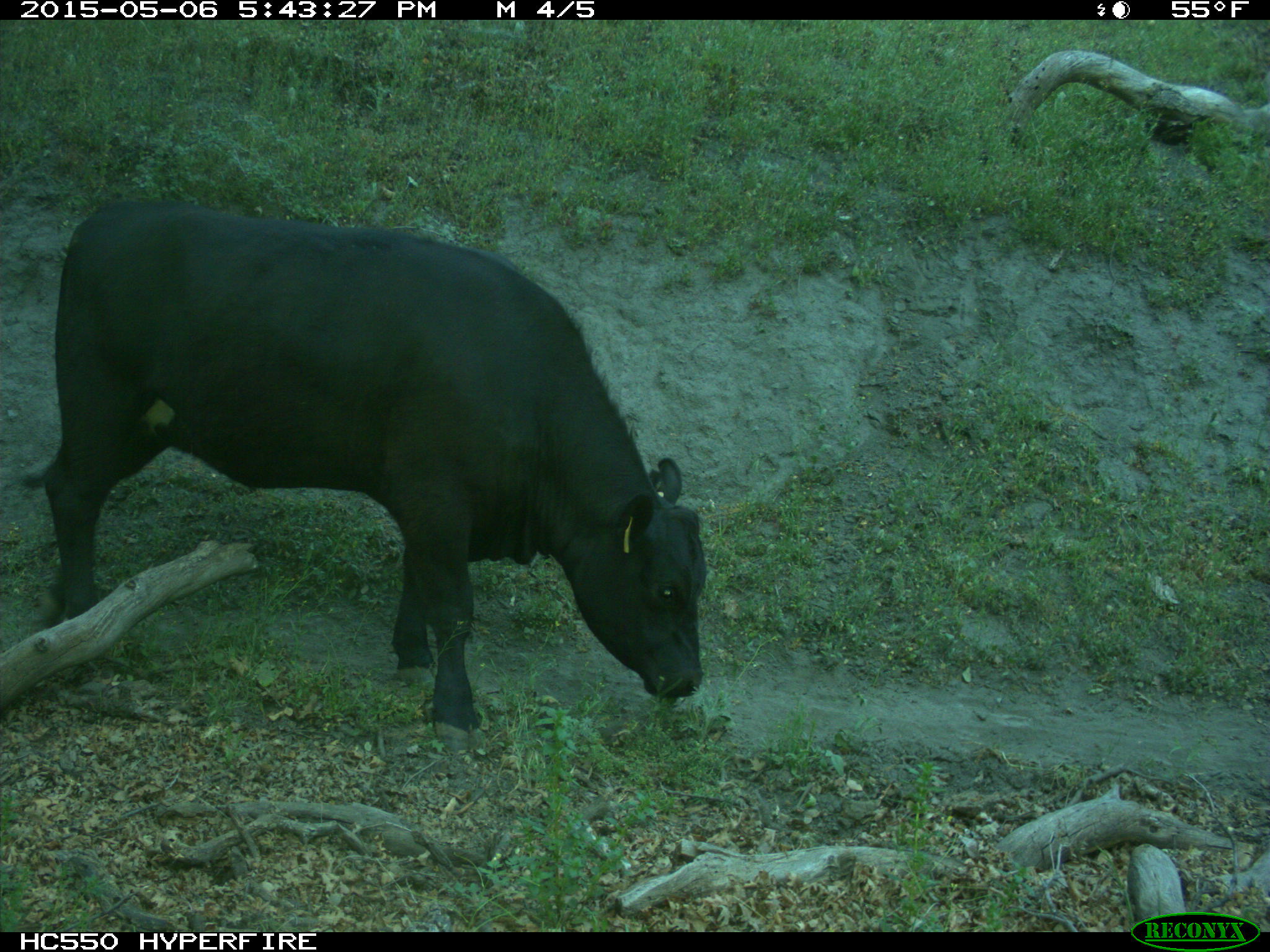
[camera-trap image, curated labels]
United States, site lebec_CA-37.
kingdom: Animalia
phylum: Chordata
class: Mammalia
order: Artiodactyla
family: Bovidae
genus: Bos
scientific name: Bos taurus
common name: domestic cow